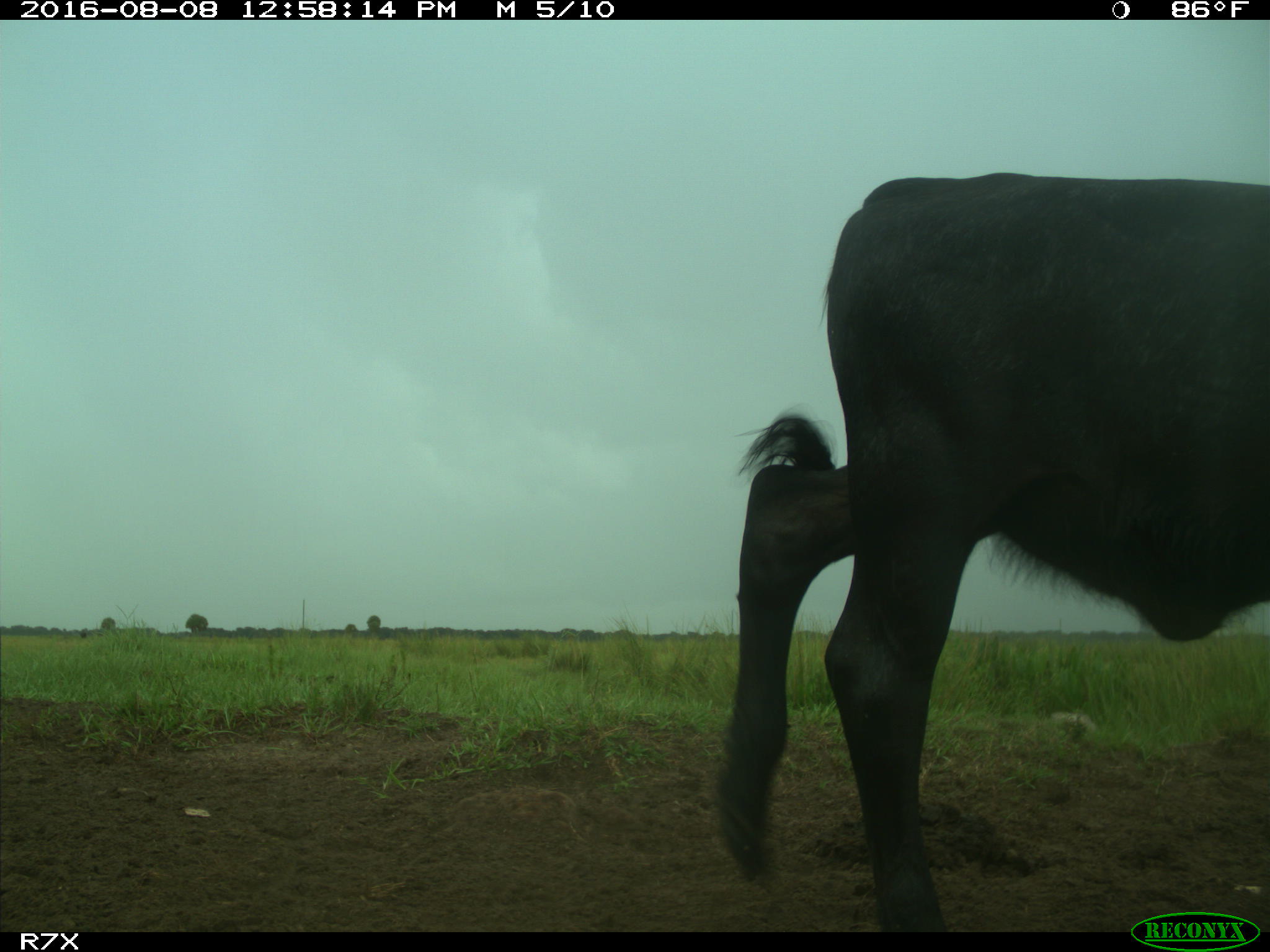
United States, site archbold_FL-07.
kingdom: Animalia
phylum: Chordata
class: Mammalia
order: Artiodactyla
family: Bovidae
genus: Bos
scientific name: Bos taurus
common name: domestic cow